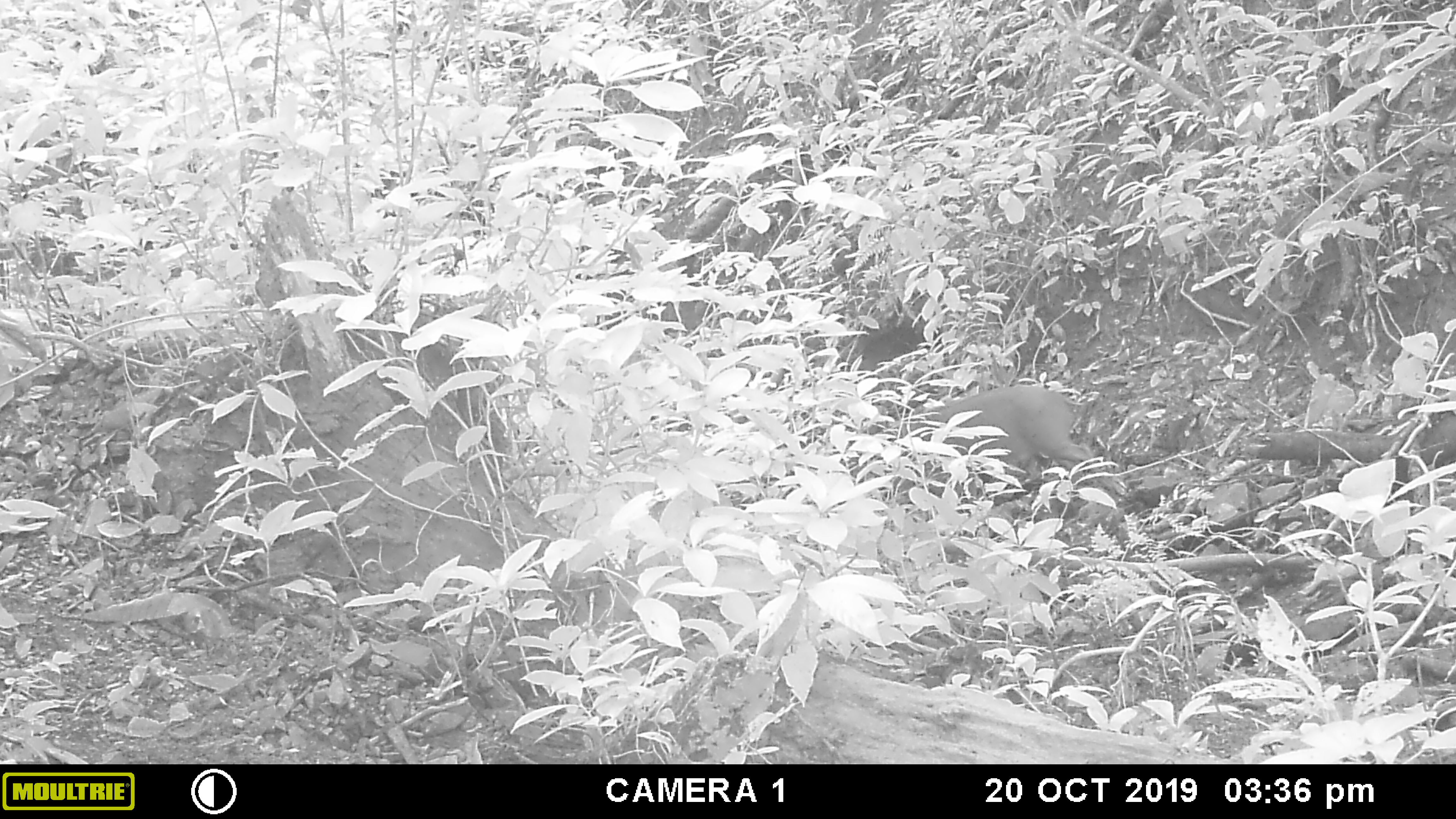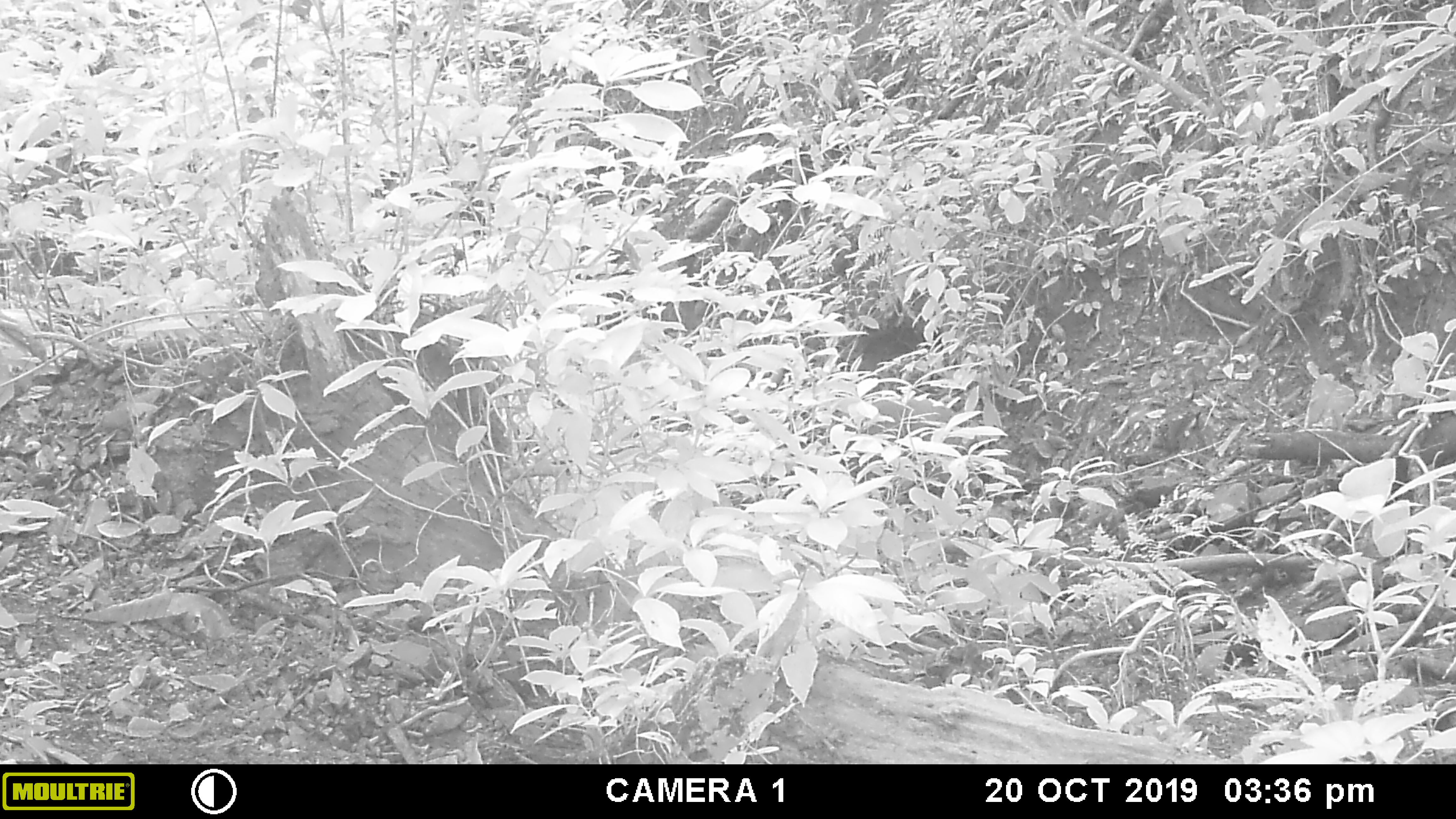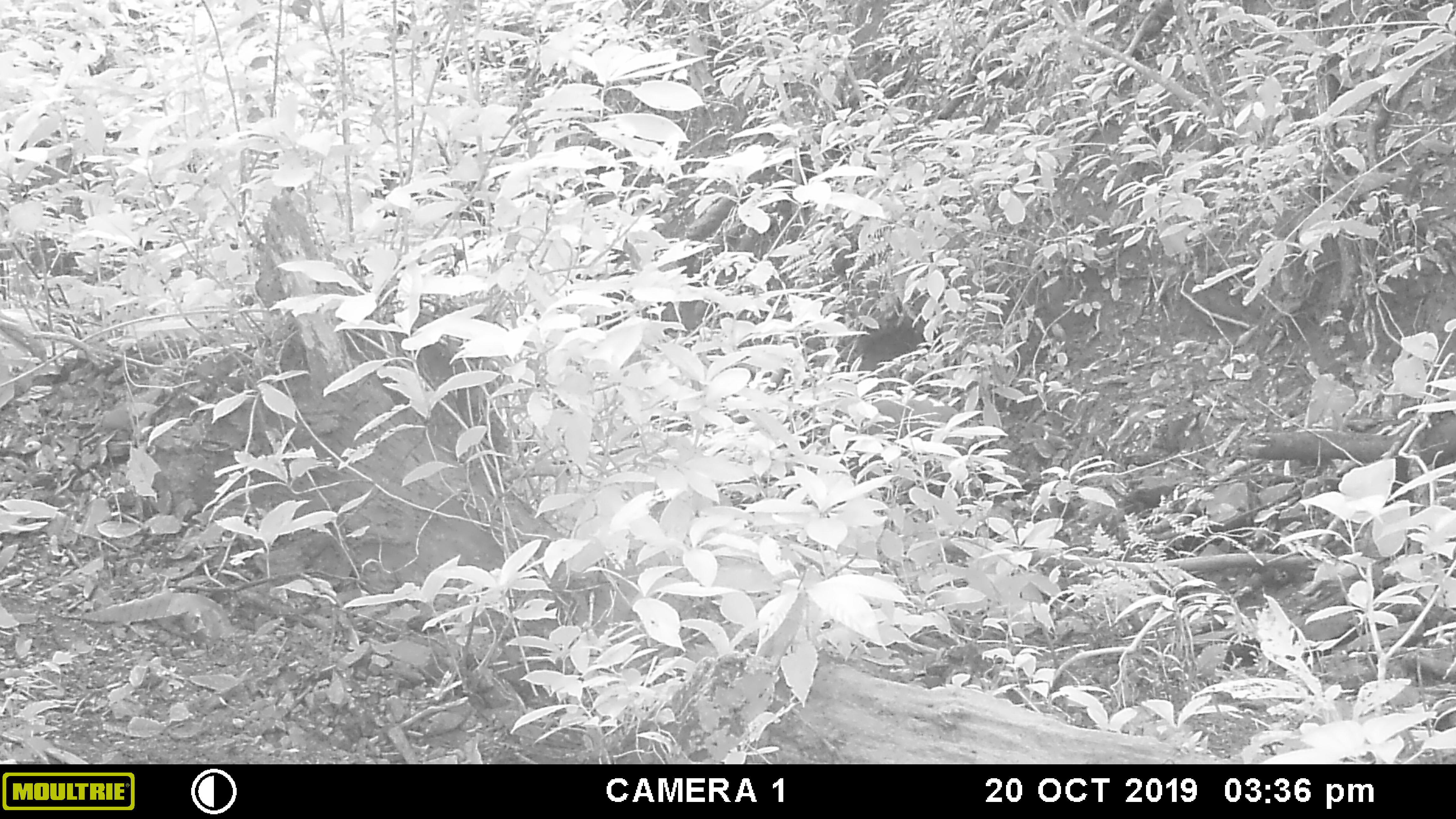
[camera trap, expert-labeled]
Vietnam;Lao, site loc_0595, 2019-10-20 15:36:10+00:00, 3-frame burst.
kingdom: Animalia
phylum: Chordata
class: Mammalia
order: Artiodactyla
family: Suidae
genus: Sus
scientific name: Sus scrofa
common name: eurasian wild pig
Eurasian wild pig (Sus scrofa). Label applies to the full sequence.